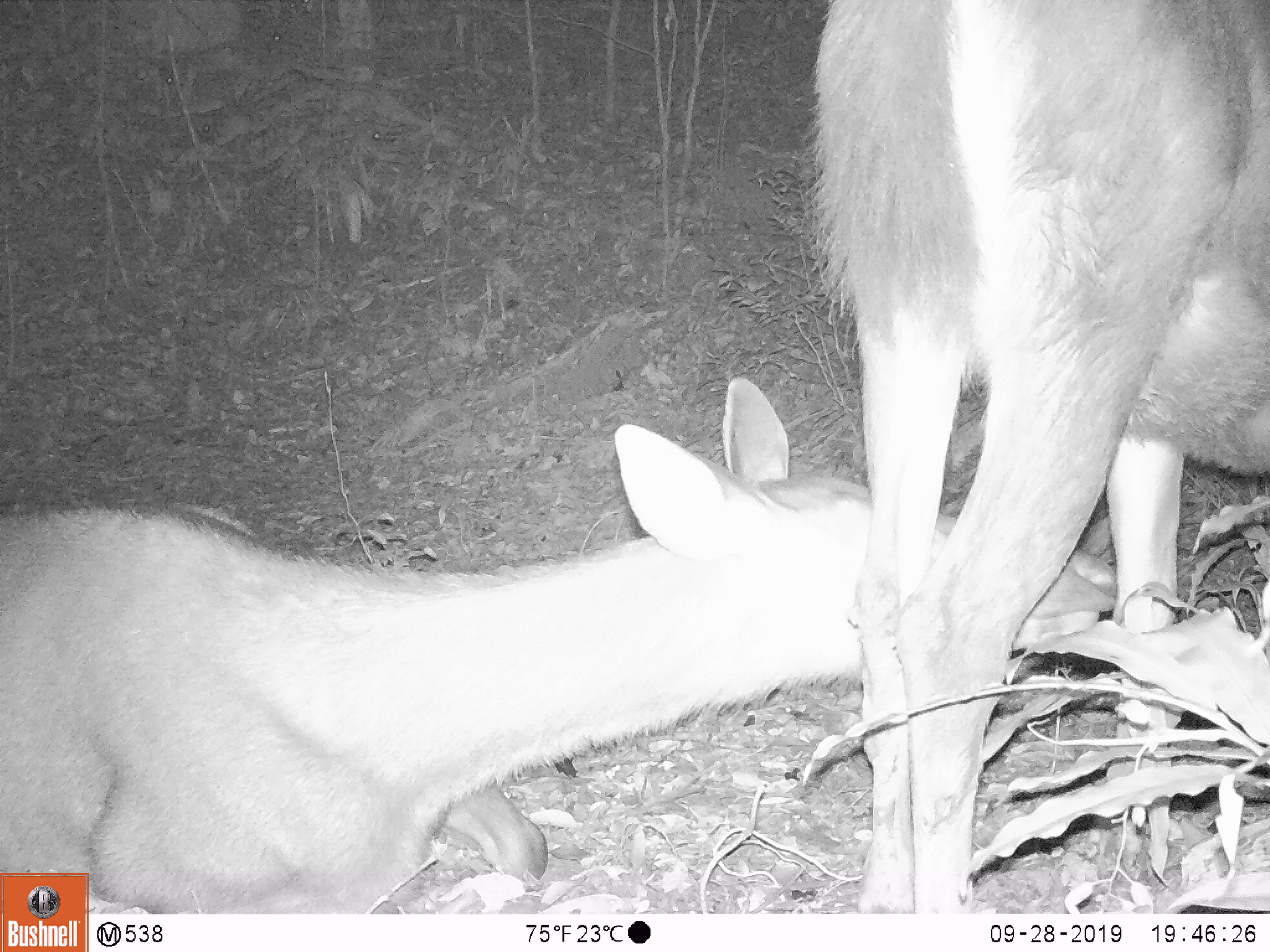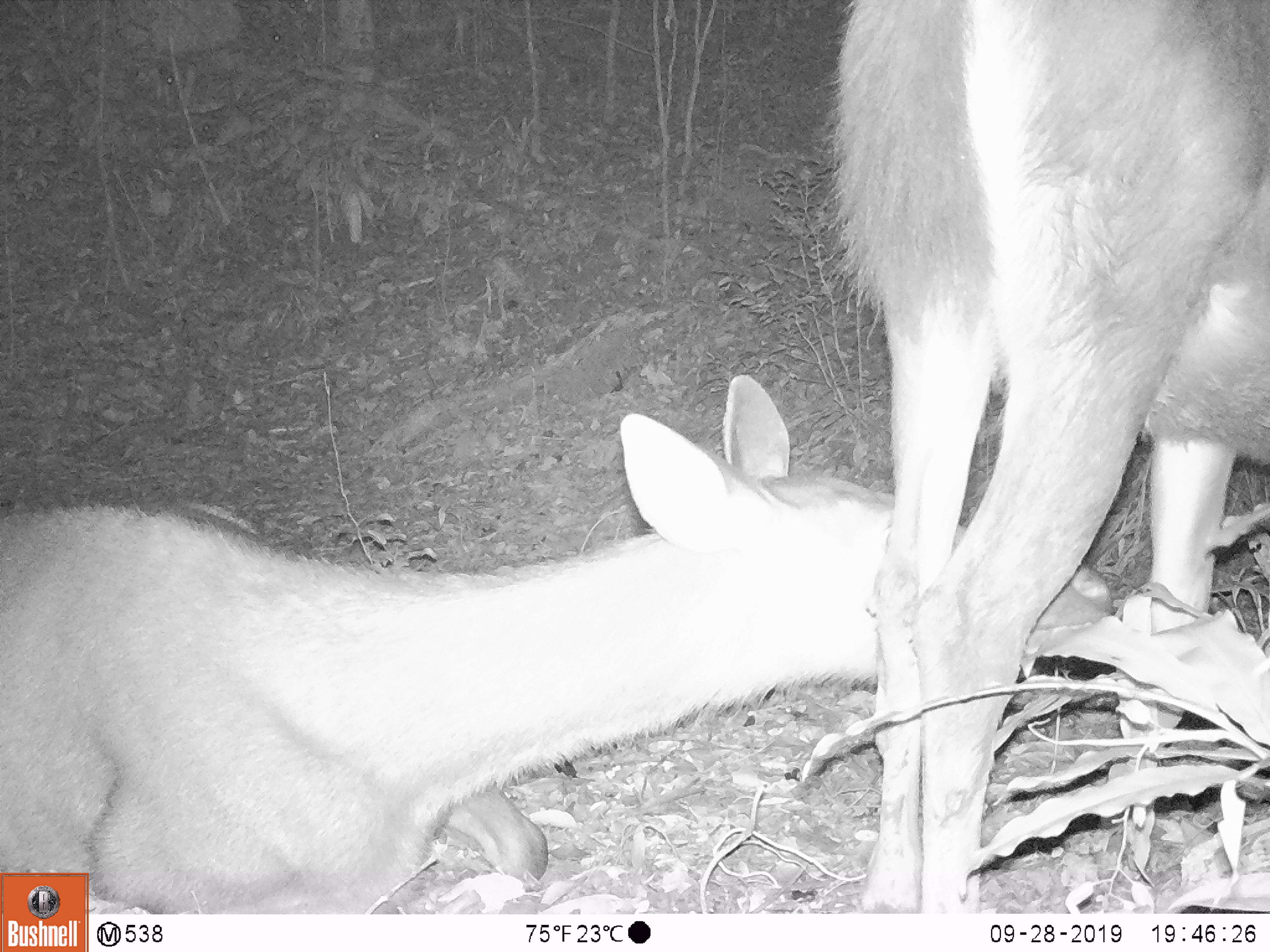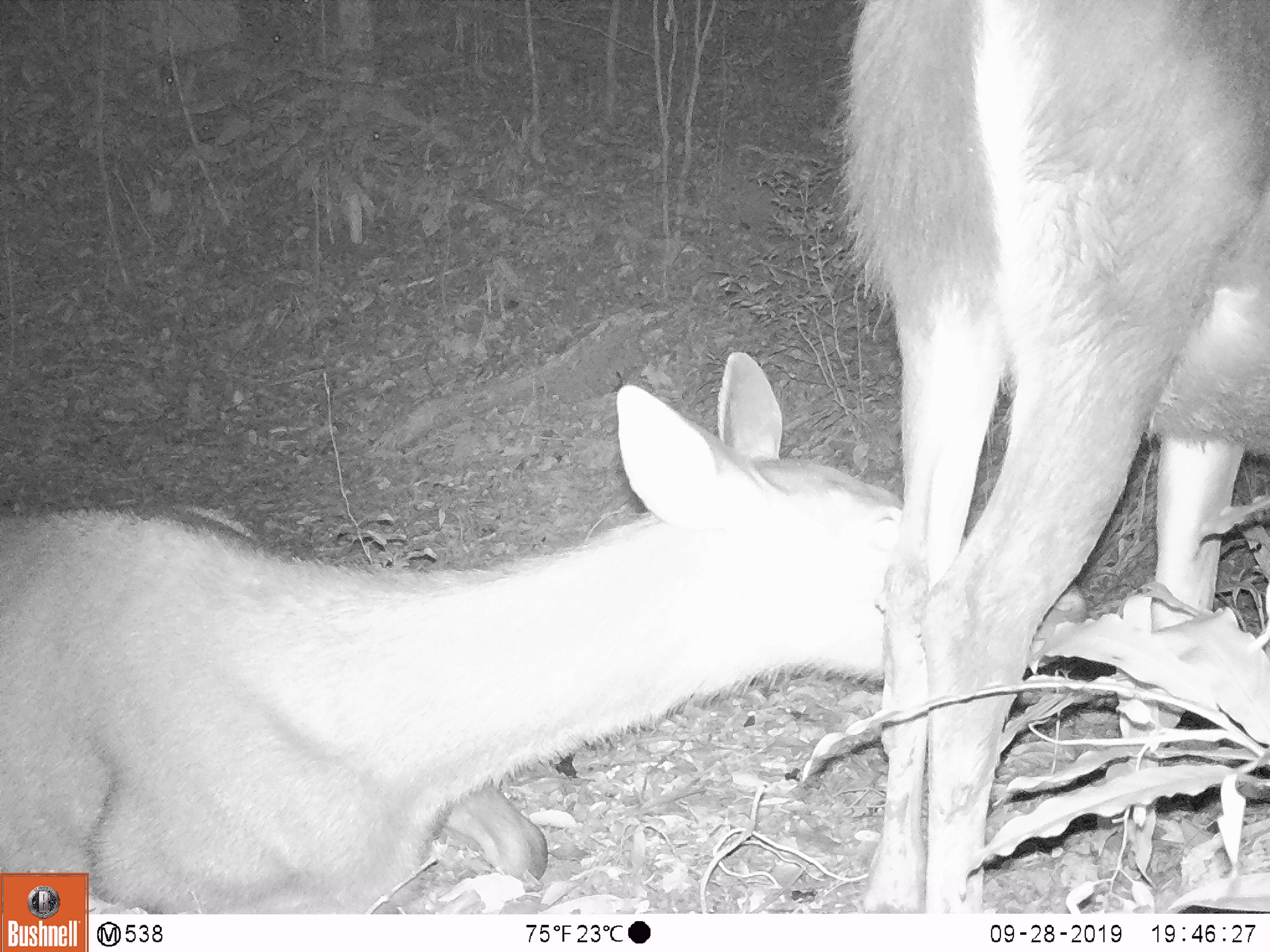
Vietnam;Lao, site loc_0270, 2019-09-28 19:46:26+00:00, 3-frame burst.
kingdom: Animalia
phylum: Chordata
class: Mammalia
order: Artiodactyla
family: Cervidae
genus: Rusa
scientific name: Rusa unicolor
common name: sambar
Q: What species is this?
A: Sambar (Rusa unicolor).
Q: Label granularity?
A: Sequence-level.